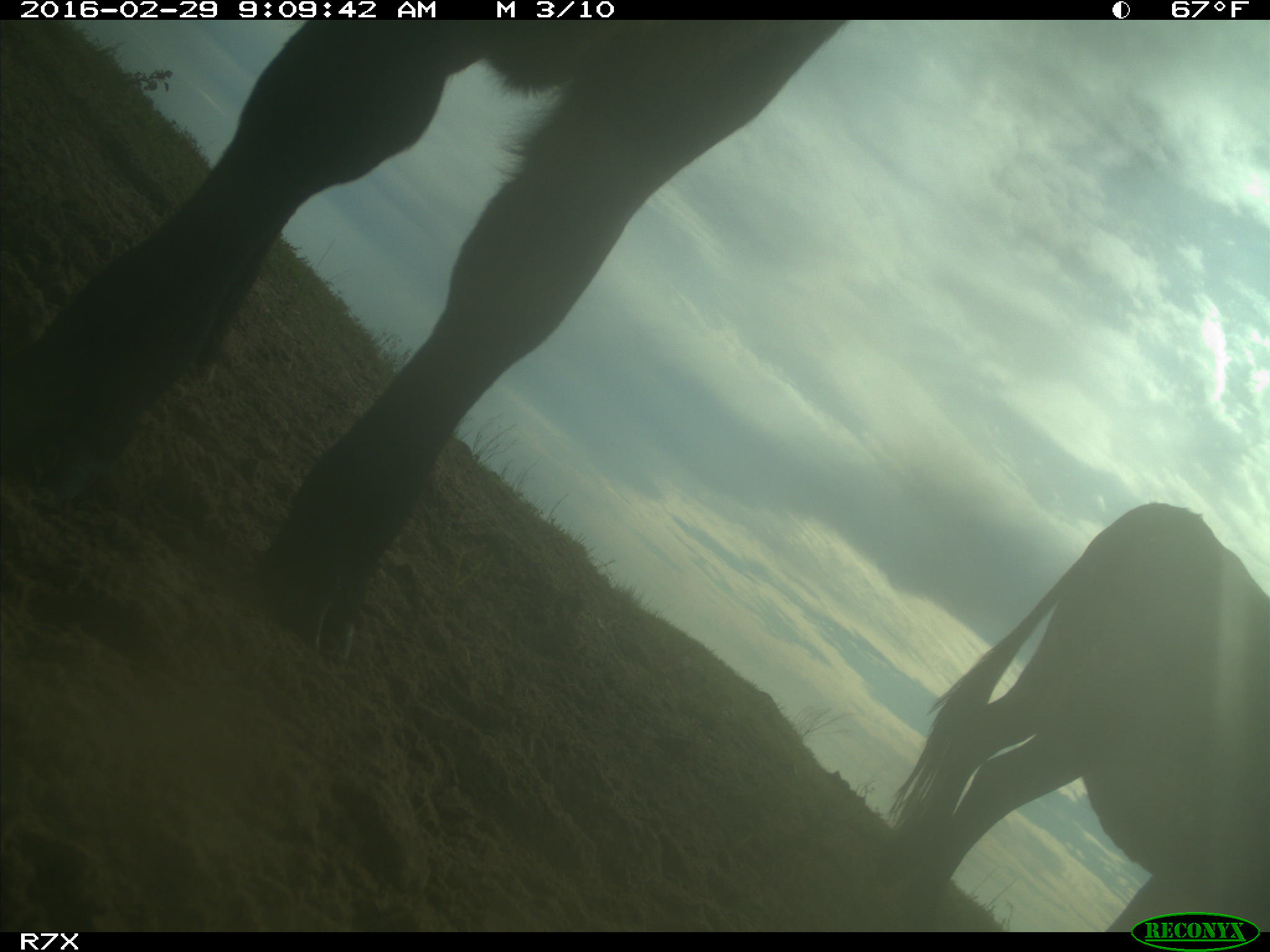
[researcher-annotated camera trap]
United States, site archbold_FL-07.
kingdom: Animalia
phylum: Chordata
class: Mammalia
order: Artiodactyla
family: Bovidae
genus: Bos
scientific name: Bos taurus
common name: domestic cow